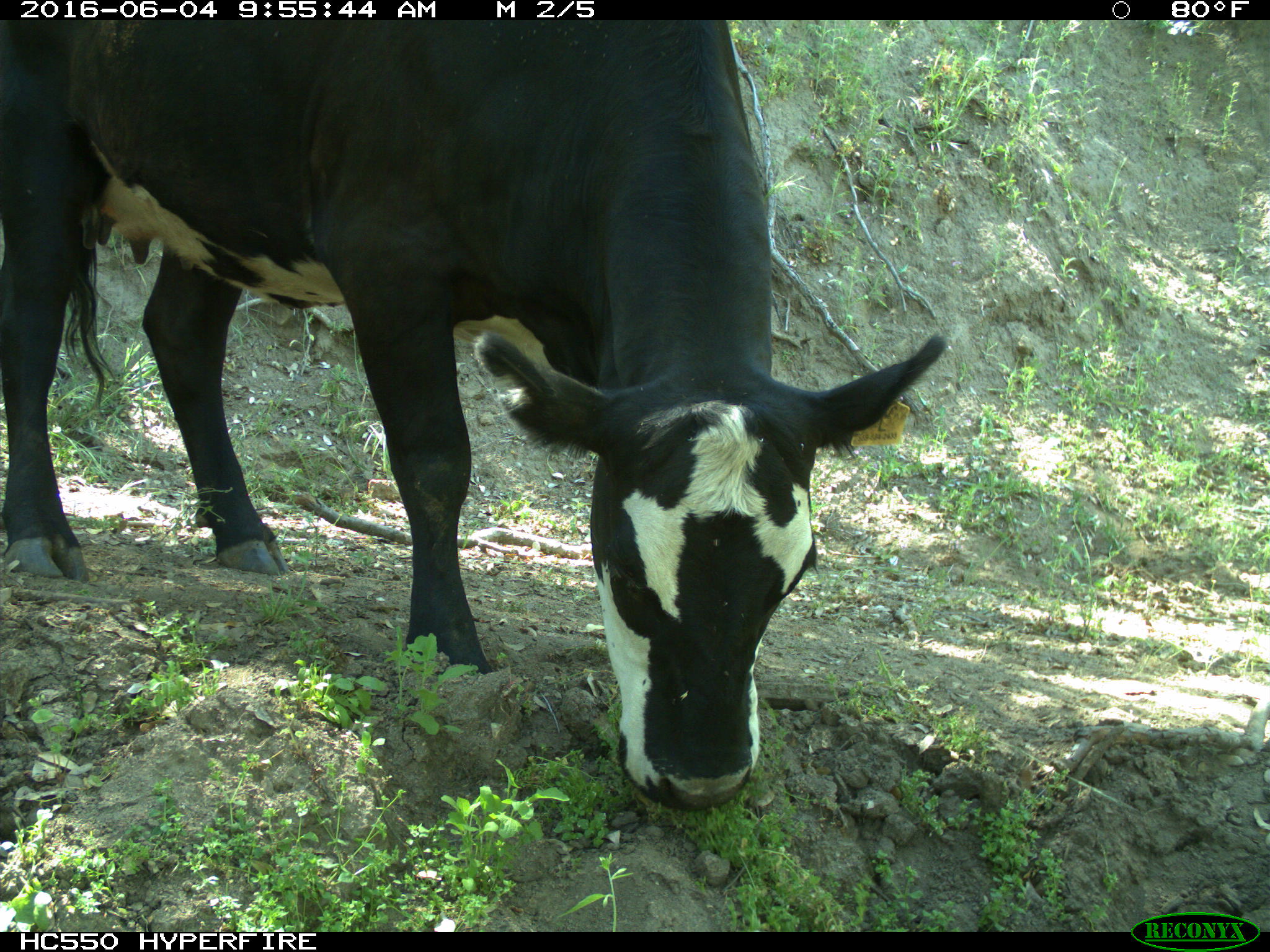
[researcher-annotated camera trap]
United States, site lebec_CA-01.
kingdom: Animalia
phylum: Chordata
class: Mammalia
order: Artiodactyla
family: Bovidae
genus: Bos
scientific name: Bos taurus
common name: domestic cow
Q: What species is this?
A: Bos taurus (domestic cow).